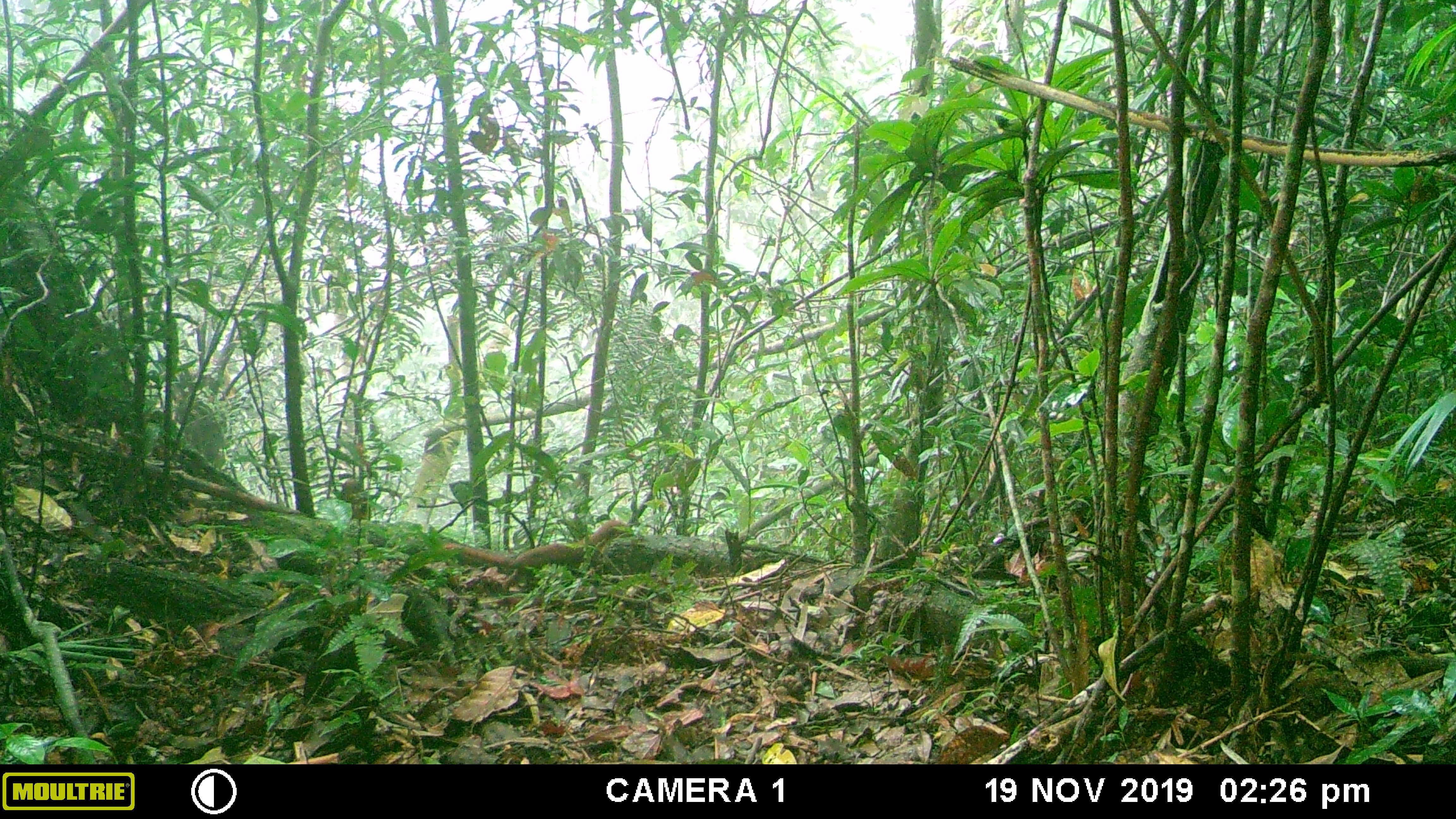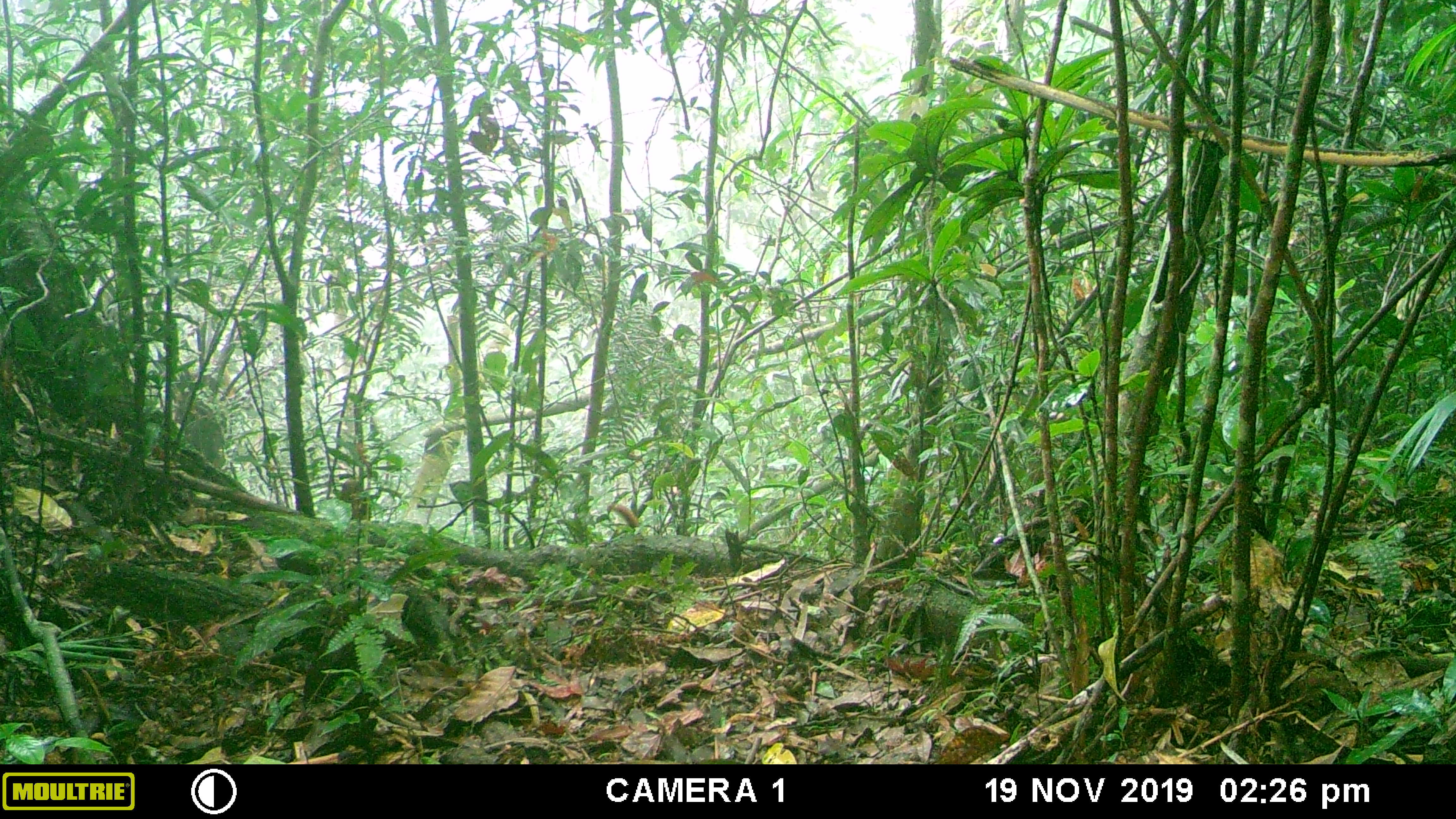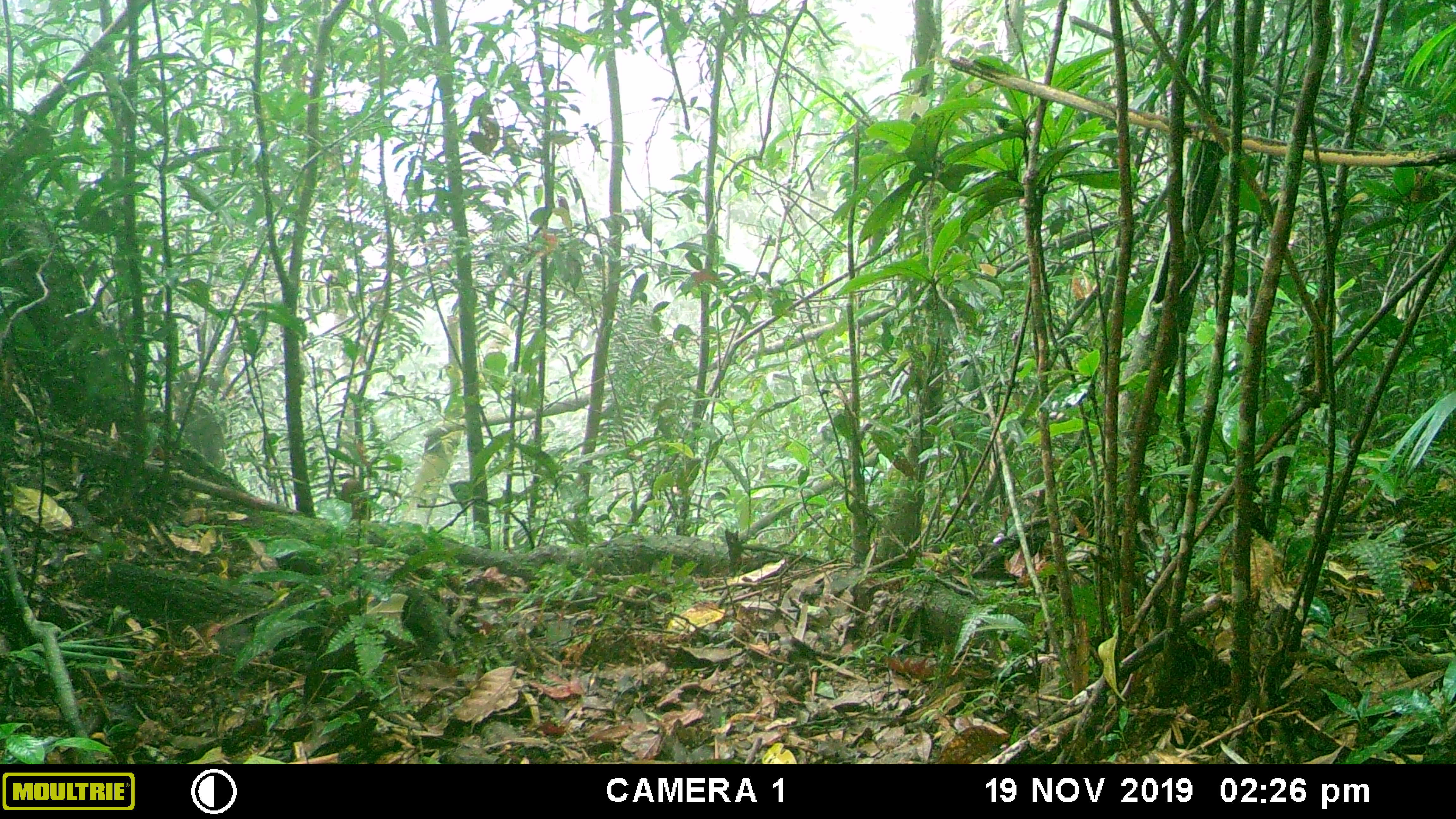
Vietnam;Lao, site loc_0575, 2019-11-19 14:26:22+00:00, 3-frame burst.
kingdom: Animalia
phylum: Chordata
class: Mammalia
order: Carnivora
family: Mustelidae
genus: Mustela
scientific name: Mustela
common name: weasel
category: unidentified weasel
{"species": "unidentified weasel (weasel) (Mustela)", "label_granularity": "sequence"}